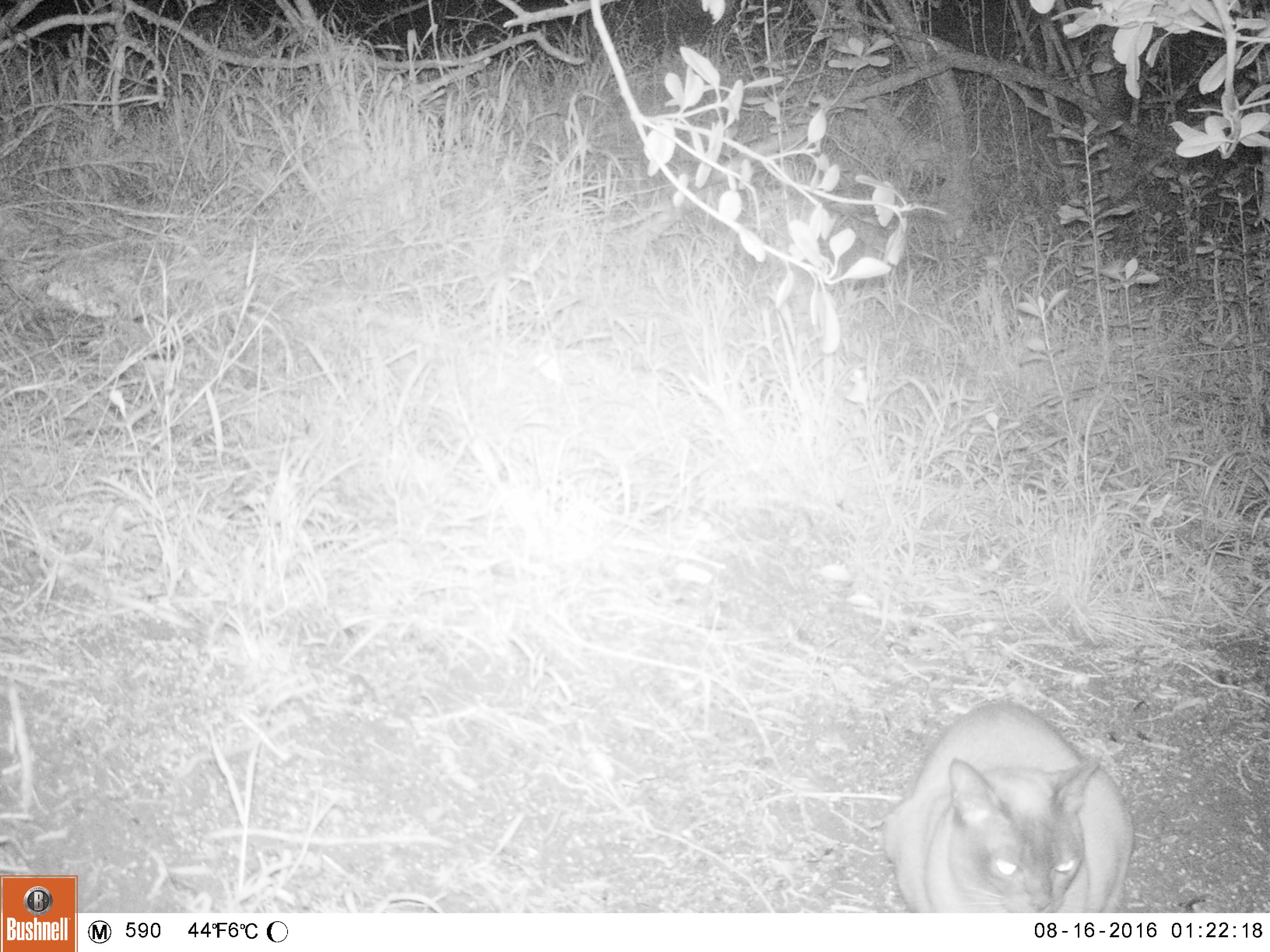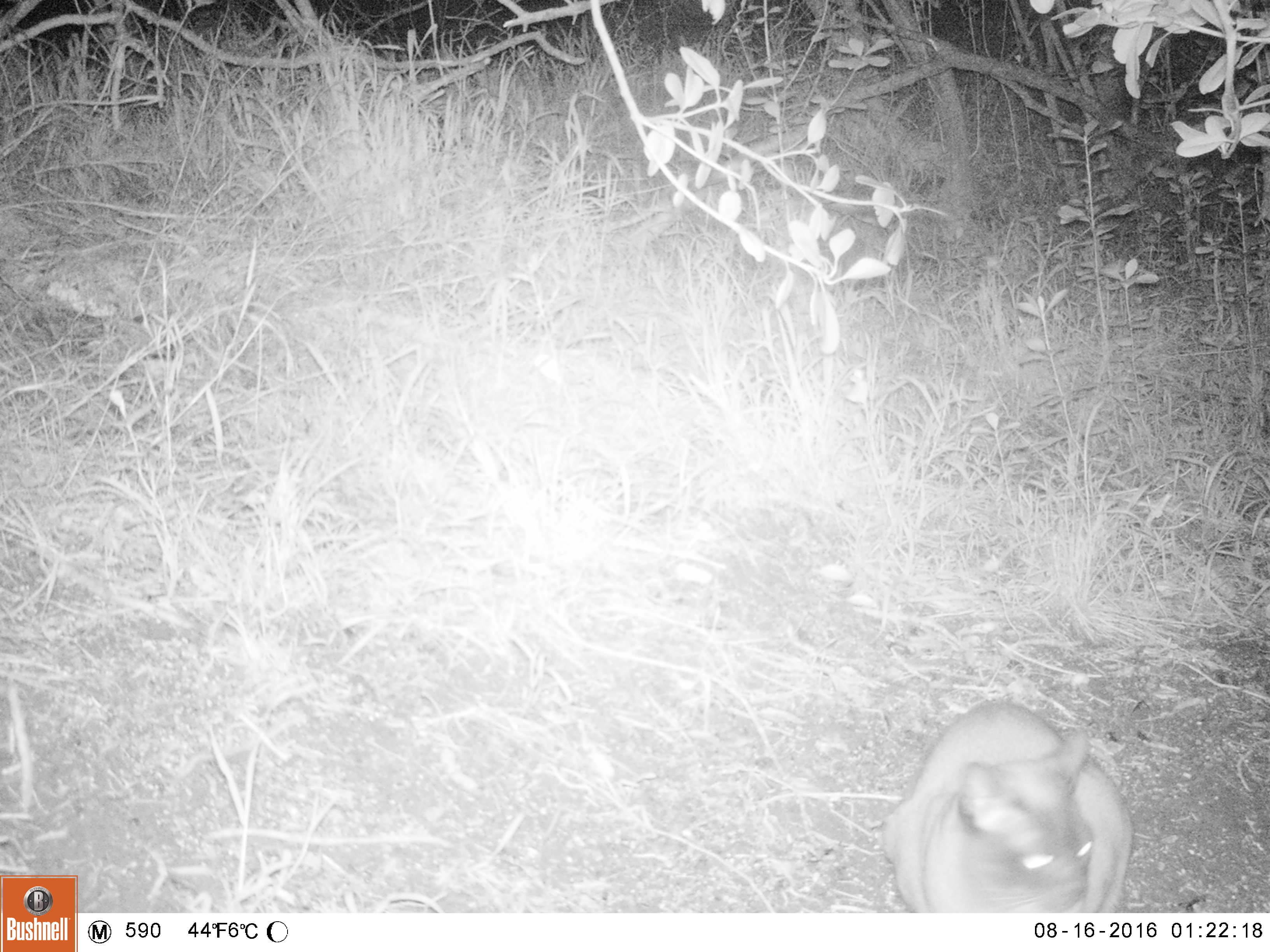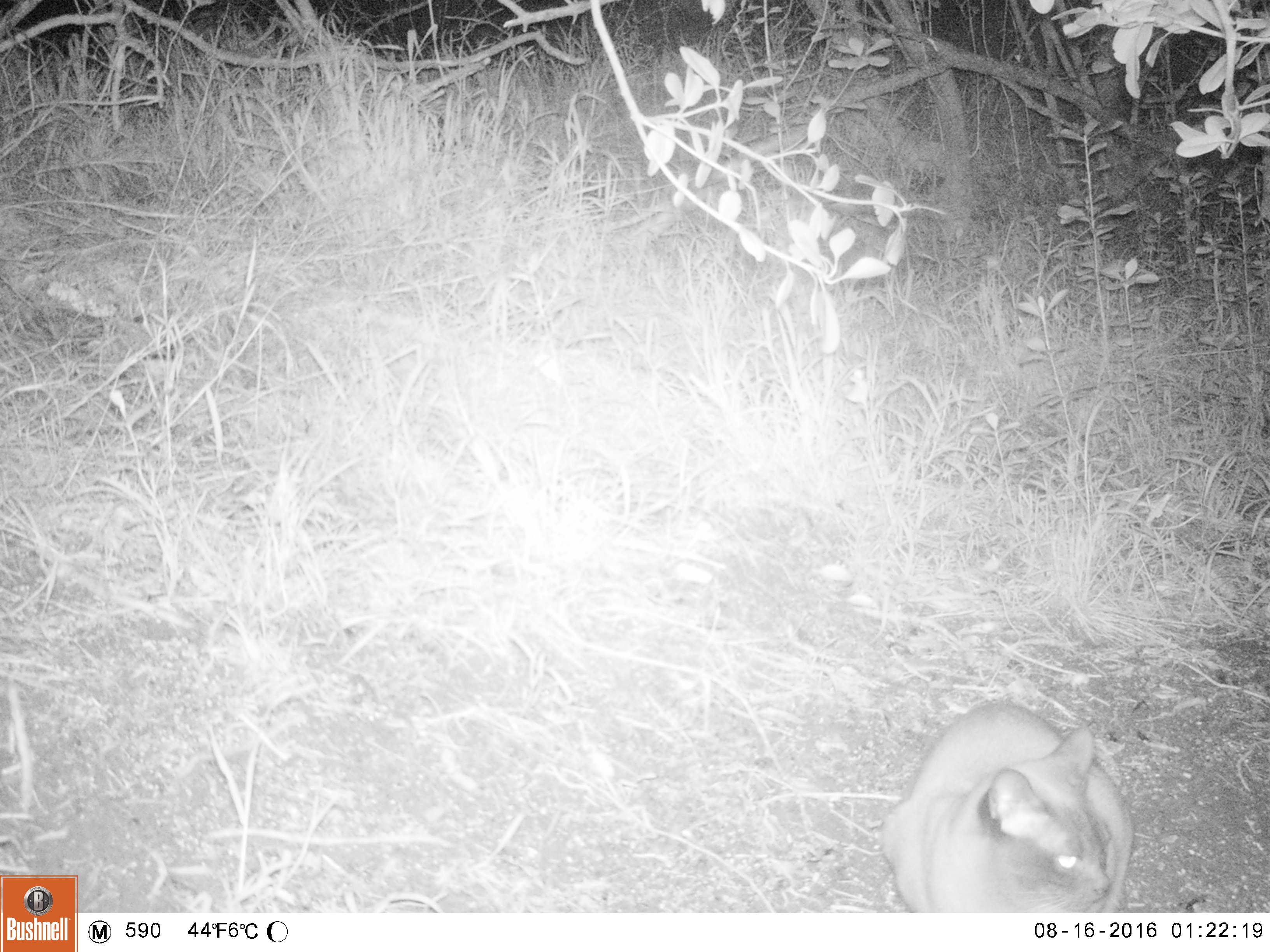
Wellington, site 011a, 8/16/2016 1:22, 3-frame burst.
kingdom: Animalia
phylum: Chordata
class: Mammalia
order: Carnivora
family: Felidae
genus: Felis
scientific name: Felis catus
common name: cat